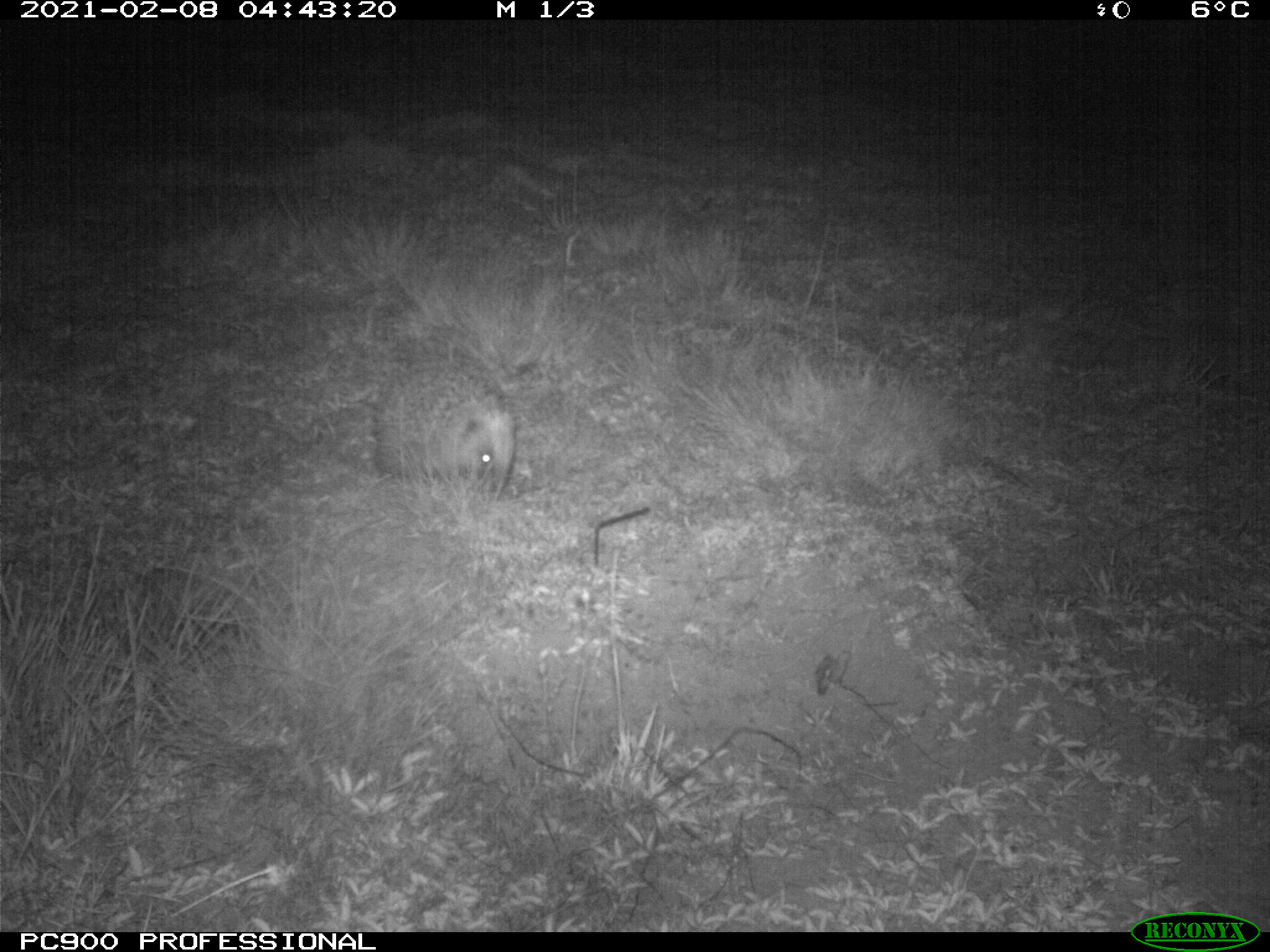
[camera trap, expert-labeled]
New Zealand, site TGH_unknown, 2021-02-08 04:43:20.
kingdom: Animalia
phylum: Chordata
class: Mammalia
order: Eulipotyphla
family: Erinaceidae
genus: Erinaceus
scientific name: Erinaceus europaeus europaeus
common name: european hedgehog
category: hedgehog